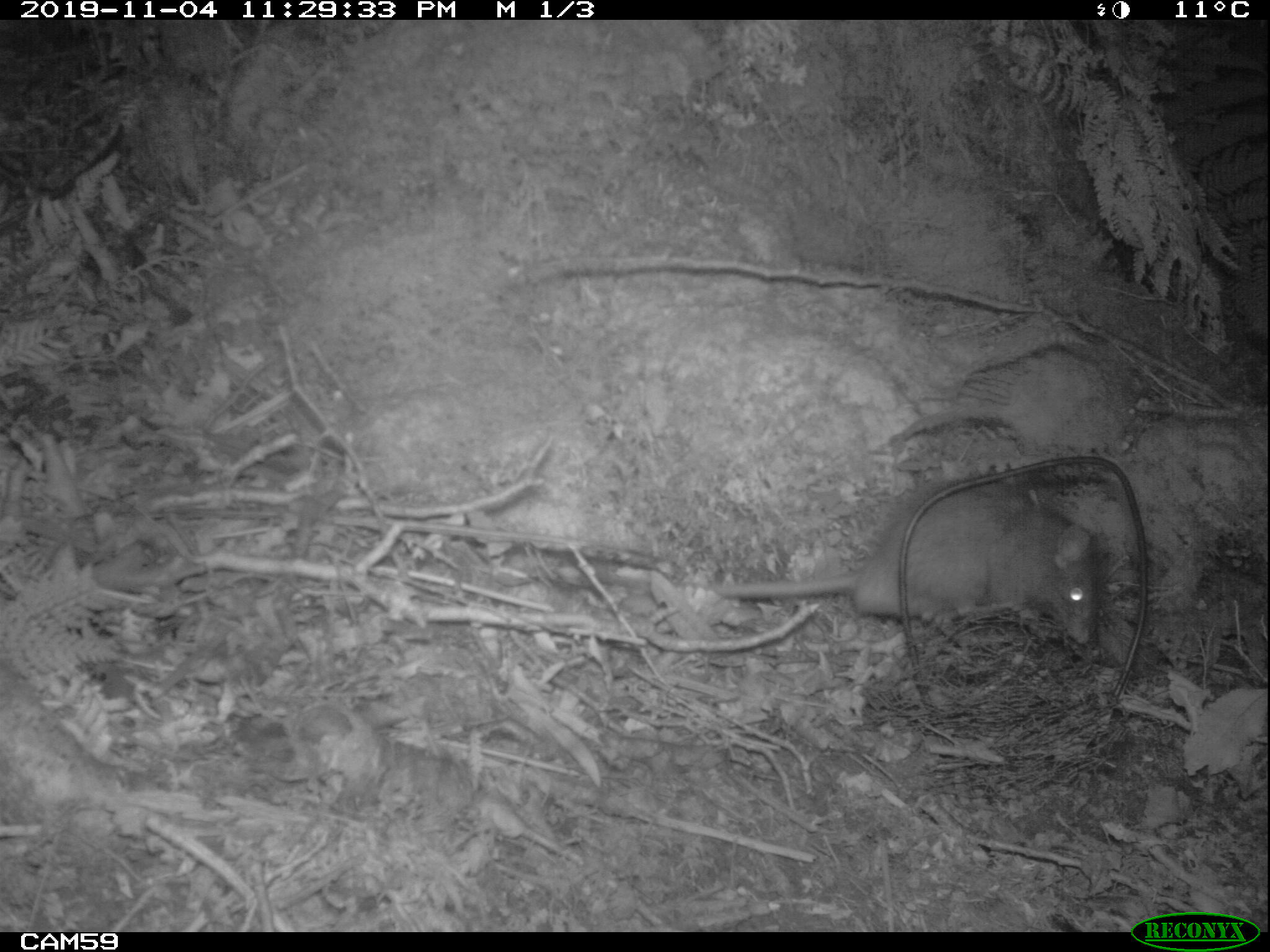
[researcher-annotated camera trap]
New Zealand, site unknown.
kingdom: Animalia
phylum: Chordata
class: Mammalia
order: Rodentia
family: Muridae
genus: Rattus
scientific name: Rattus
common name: rat